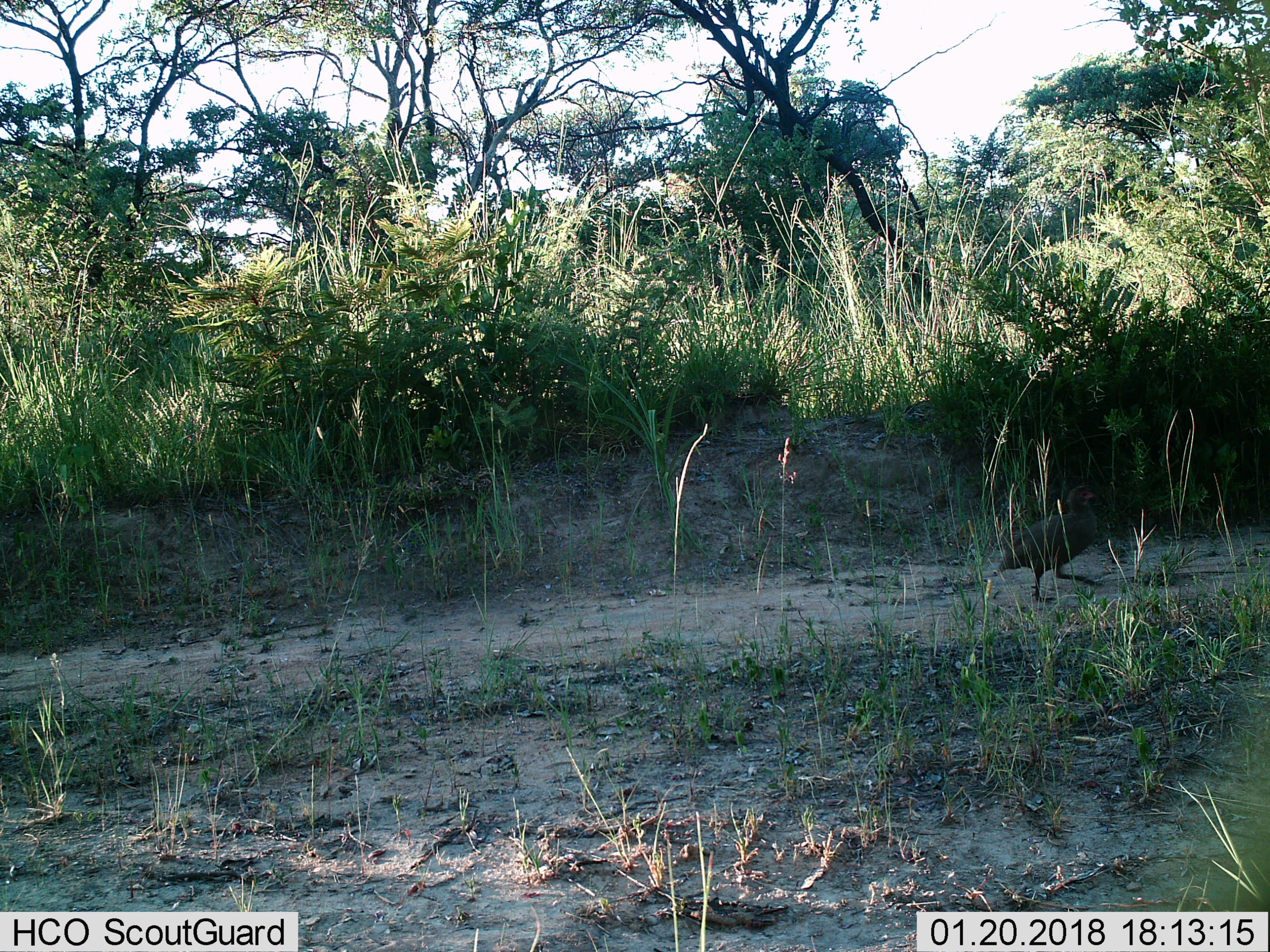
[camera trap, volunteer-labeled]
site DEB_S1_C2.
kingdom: Animalia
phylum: Chordata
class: Aves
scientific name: Aves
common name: bird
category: birdother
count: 1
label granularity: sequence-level